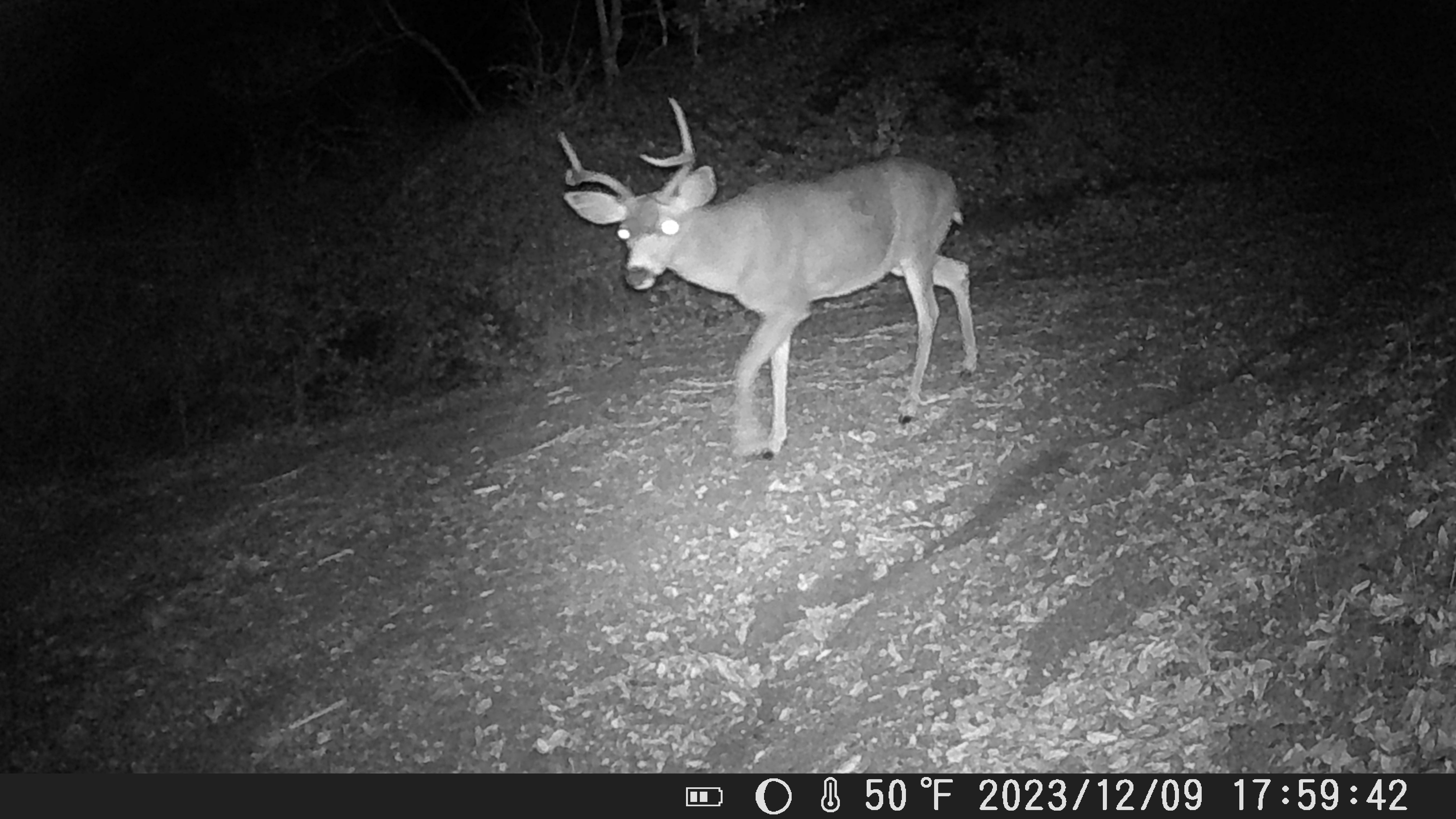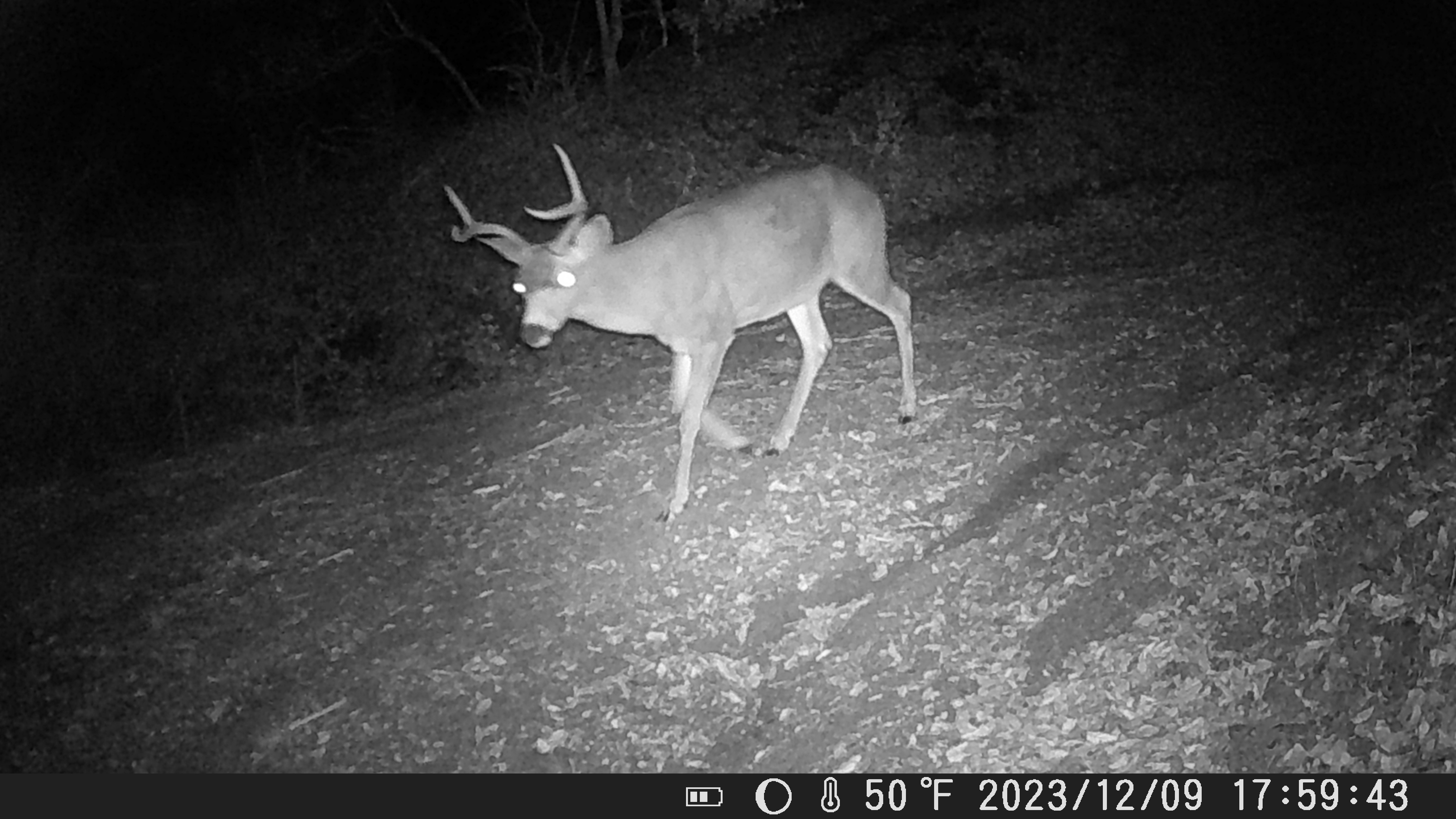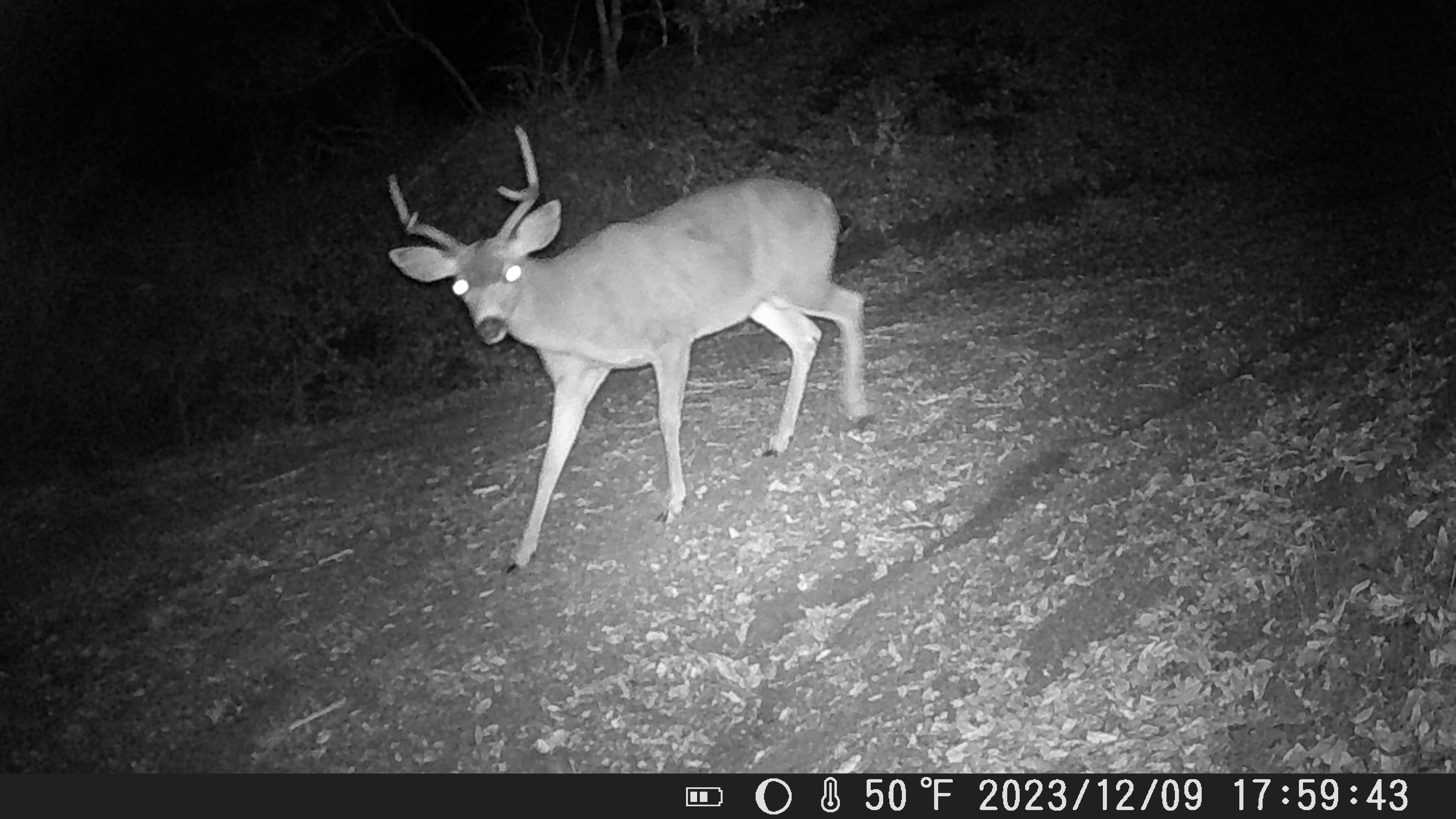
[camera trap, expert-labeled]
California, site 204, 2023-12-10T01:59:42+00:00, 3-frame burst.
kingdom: Animalia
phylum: Chordata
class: Mammalia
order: Artiodactyla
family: Cervidae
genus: Odocoileus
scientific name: Odocoileus hemionus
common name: mule deer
Mule deer (Odocoileus hemionus).